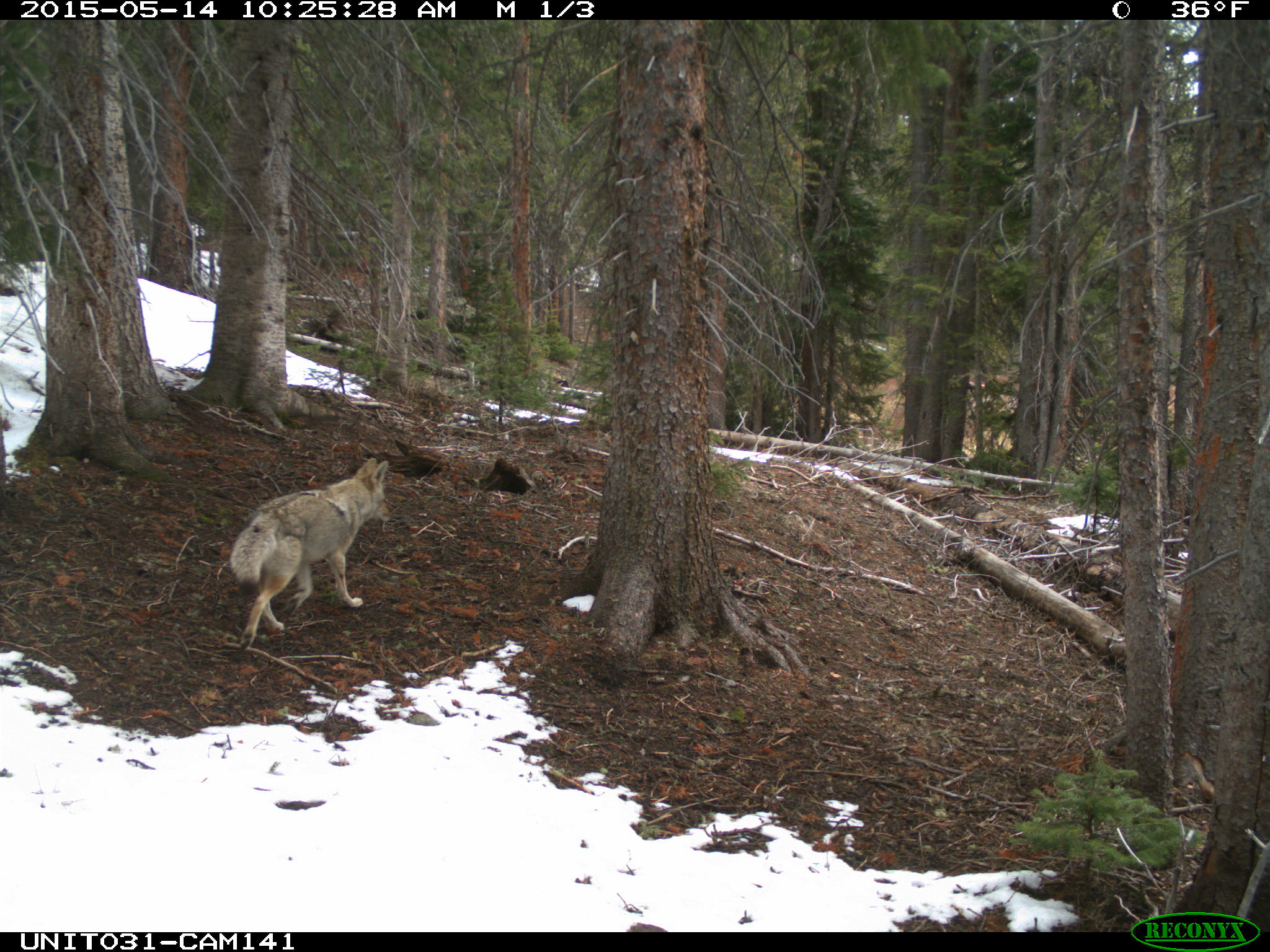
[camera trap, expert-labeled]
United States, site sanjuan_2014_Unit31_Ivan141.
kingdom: Animalia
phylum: Chordata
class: Mammalia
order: Carnivora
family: Canidae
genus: Canis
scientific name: Canis latrans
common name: coyote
Canis latrans (coyote).